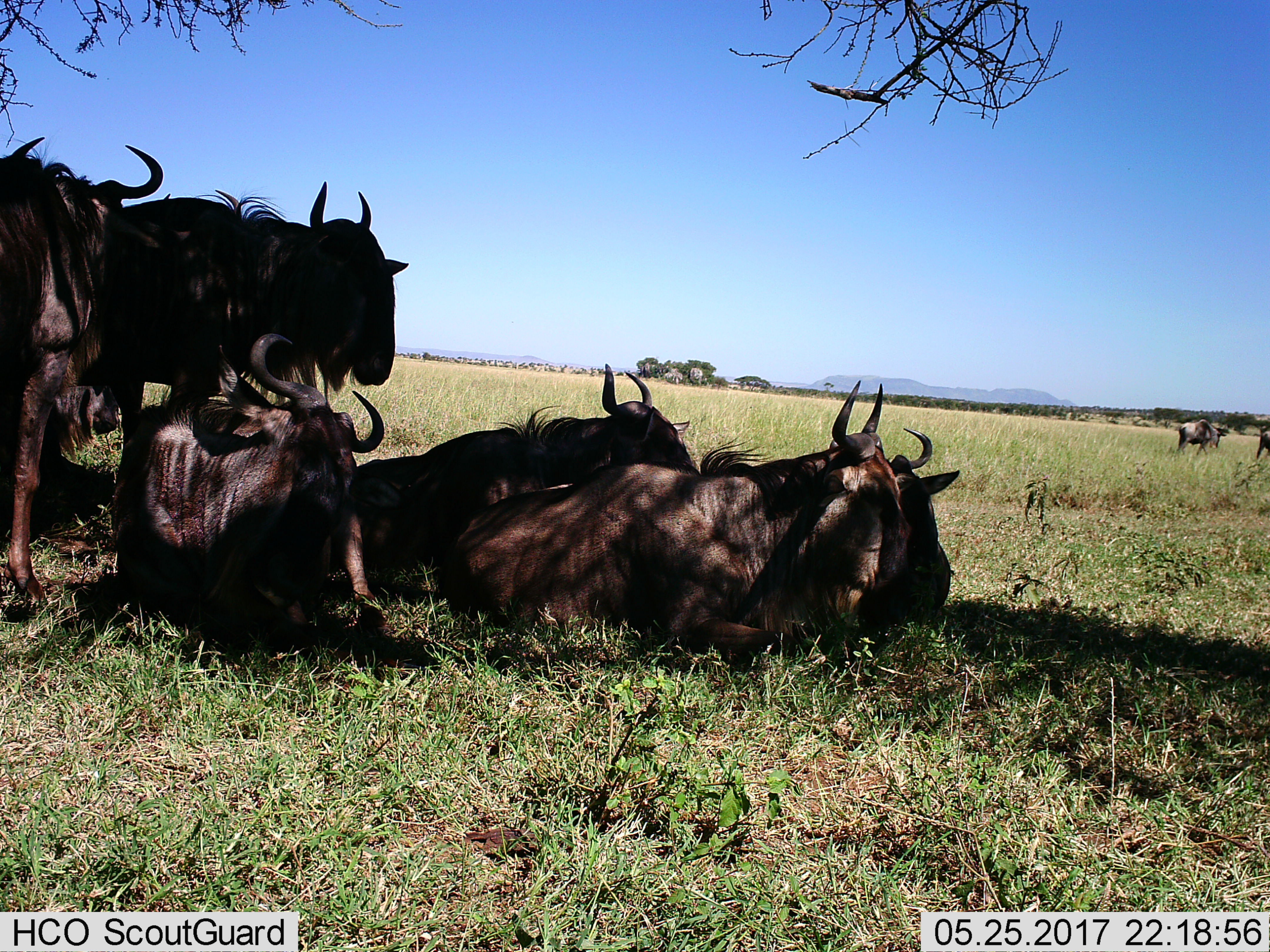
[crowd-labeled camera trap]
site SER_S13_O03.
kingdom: Animalia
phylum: Chordata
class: Mammalia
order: Artiodactyla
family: Bovidae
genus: Connochaetes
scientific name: Connochaetes taurinus taurinus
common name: blue wildebeest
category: wildebeestblue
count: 7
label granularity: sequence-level